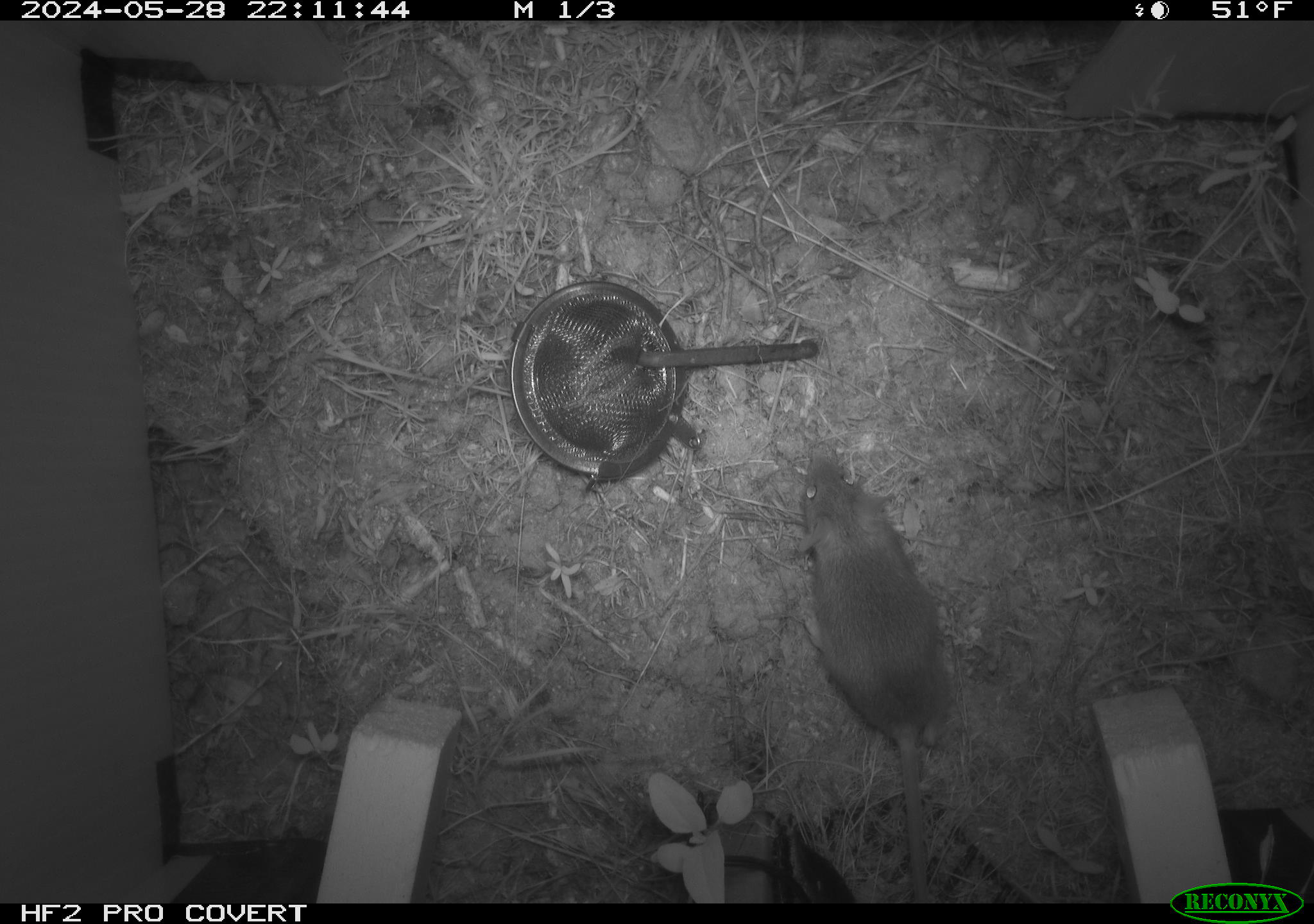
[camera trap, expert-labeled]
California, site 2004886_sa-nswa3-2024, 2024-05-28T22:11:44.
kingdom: Animalia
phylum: Chordata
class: Mammalia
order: Rodentia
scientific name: Rodentia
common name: rodent